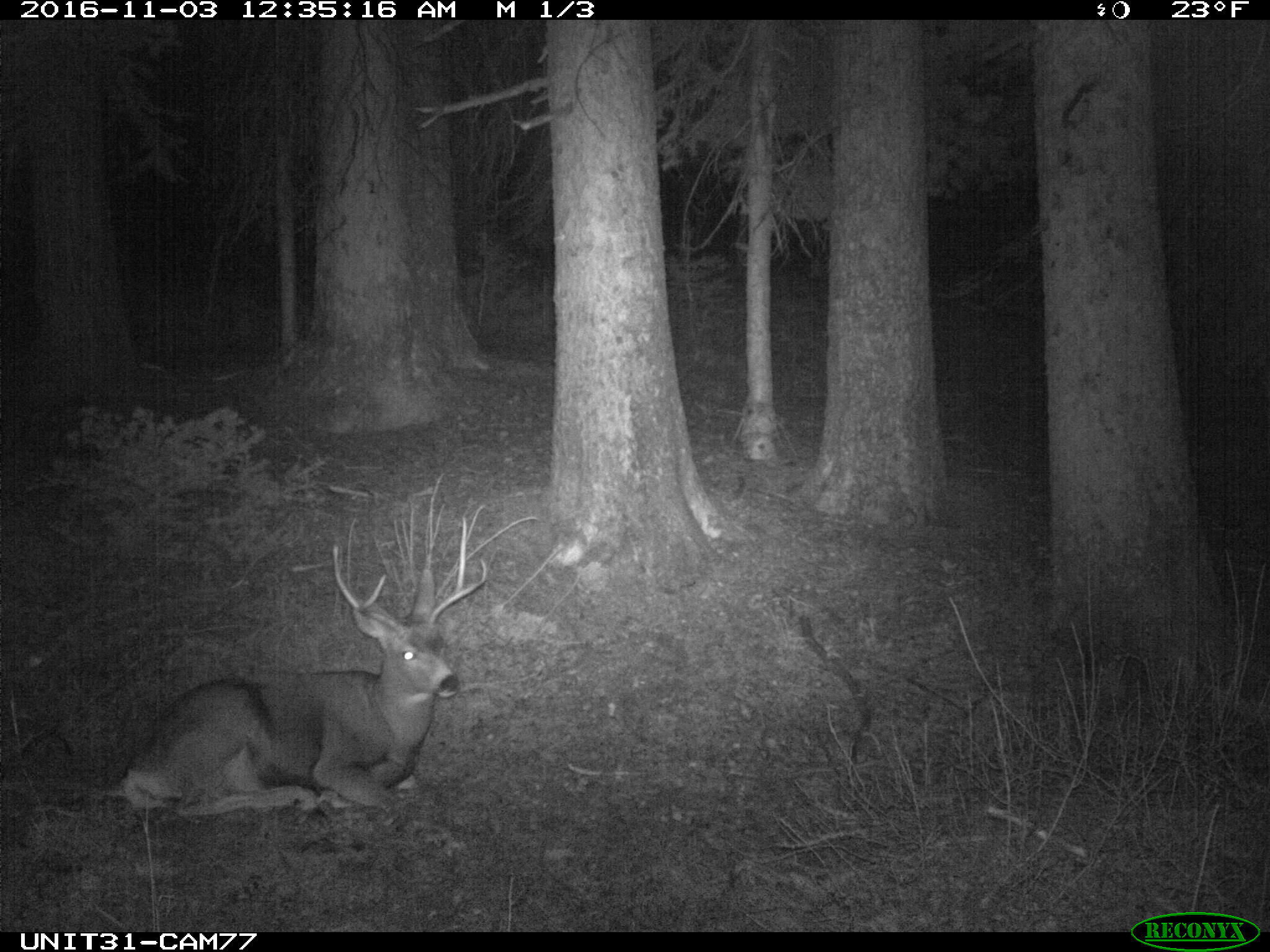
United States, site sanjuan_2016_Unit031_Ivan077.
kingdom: Animalia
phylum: Chordata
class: Mammalia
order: Artiodactyla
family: Cervidae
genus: Odocoileus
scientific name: Odocoileus hemionus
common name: mule deer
Odocoileus hemionus (mule deer).